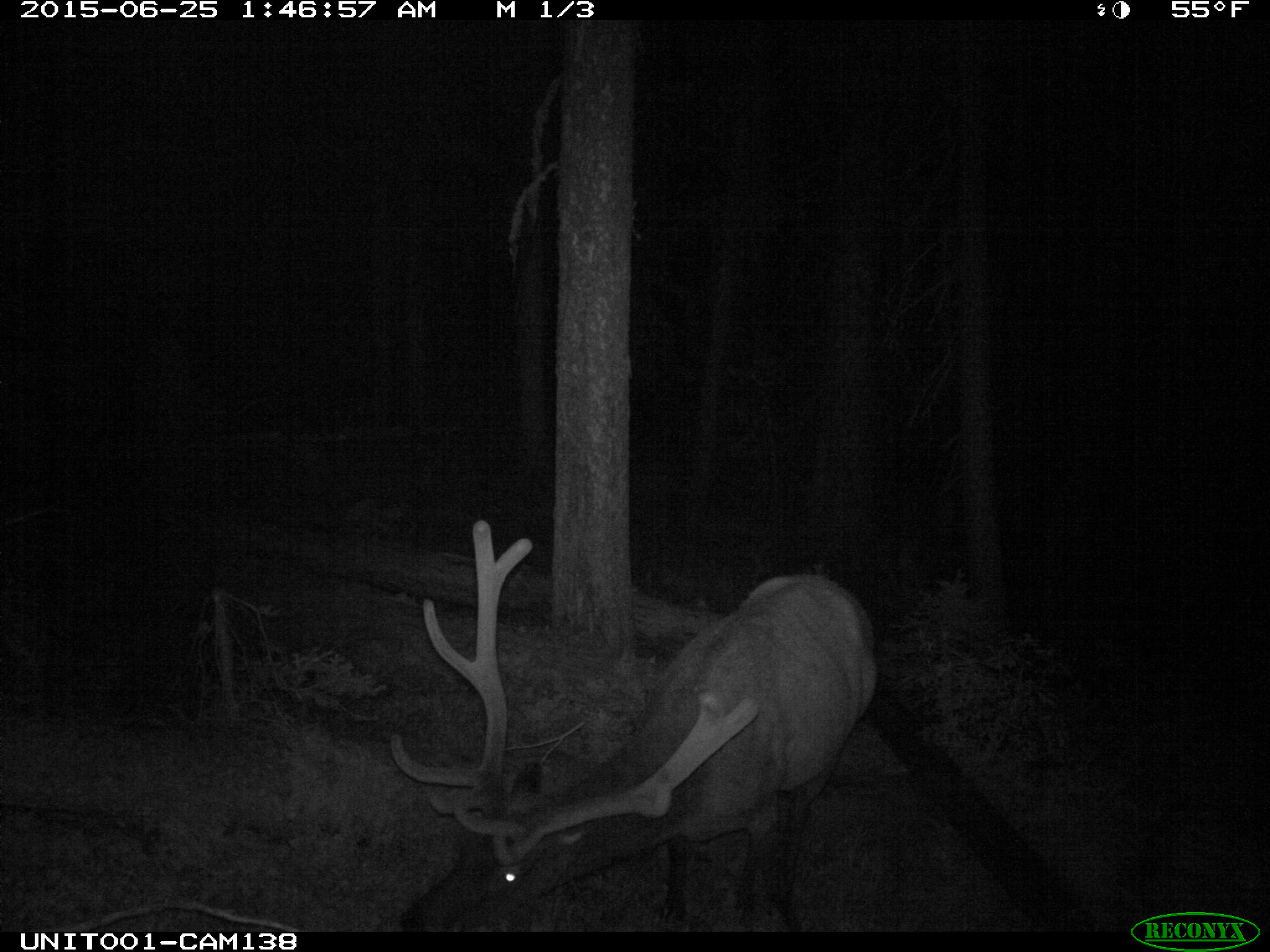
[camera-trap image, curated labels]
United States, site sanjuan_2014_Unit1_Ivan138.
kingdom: Animalia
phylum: Chordata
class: Mammalia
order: Artiodactyla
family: Cervidae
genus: Cervus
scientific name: Cervus elaphus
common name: red deer